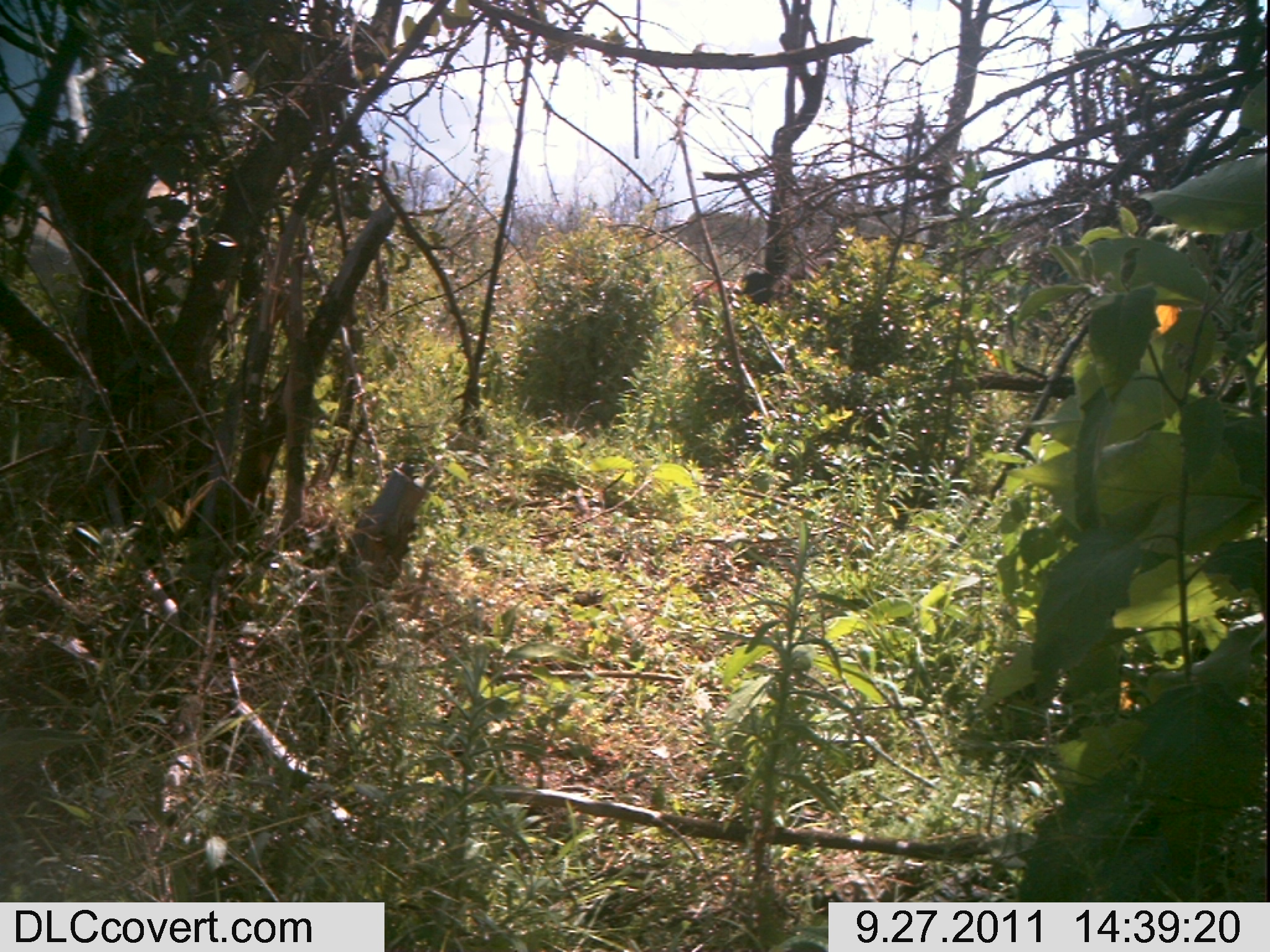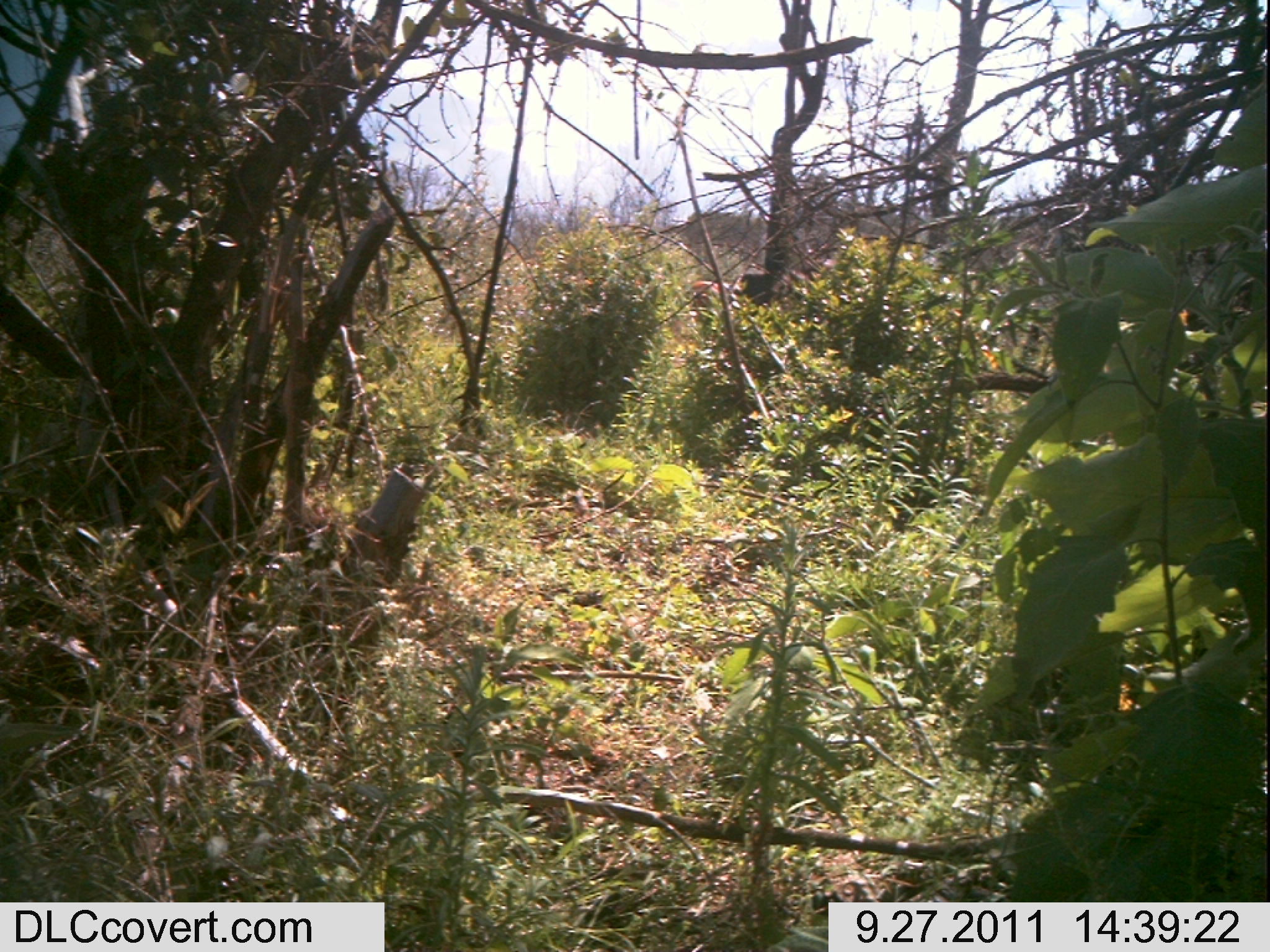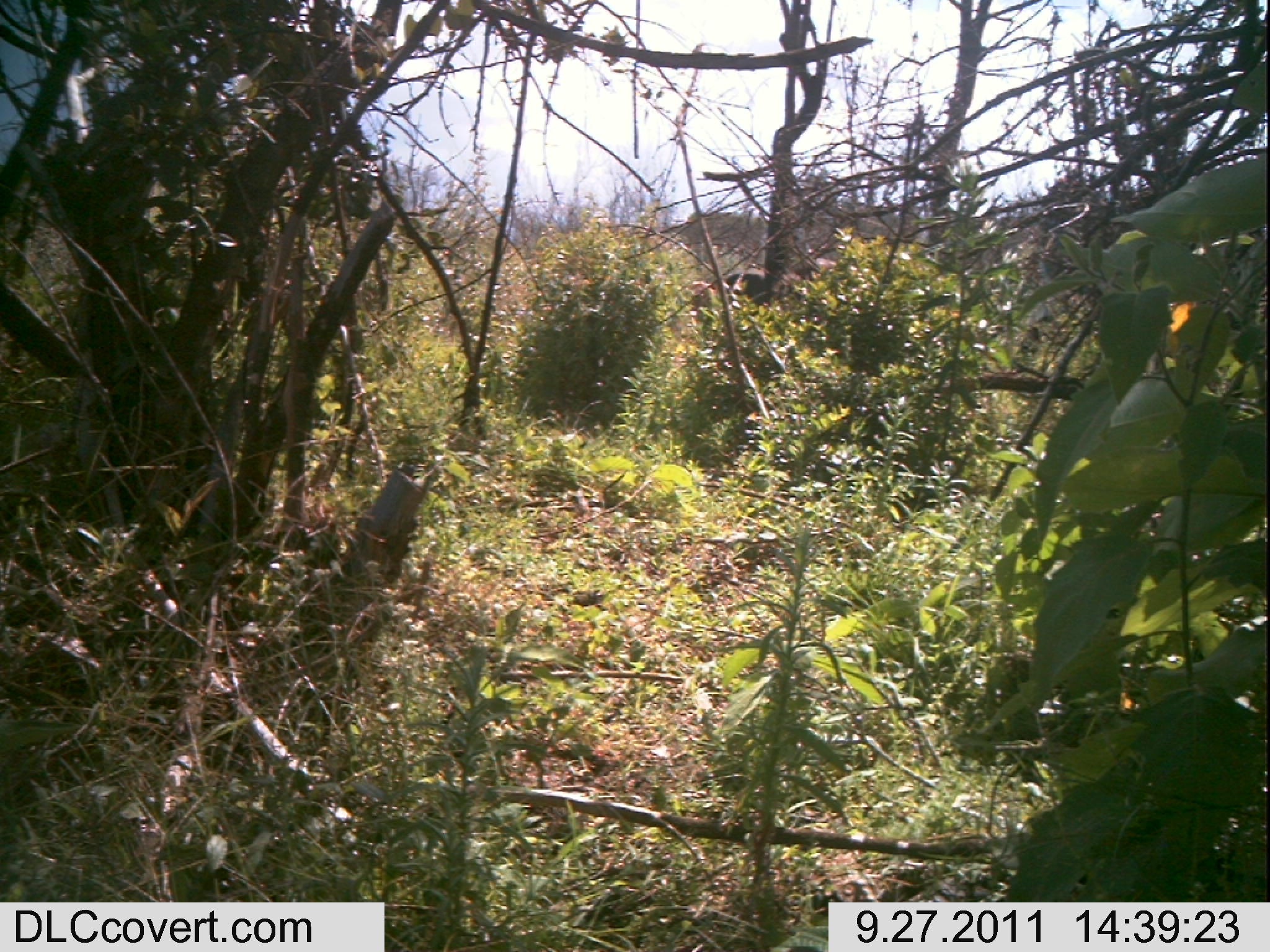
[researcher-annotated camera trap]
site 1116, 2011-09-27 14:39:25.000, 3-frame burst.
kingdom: Animalia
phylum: Chordata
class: Mammalia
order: Artiodactyla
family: Bovidae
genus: Bos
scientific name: Bos taurus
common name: domestic cattle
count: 2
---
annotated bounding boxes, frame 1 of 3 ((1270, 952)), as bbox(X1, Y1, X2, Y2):
bos taurus: bbox(0, 178, 238, 343); bbox(684, 275, 744, 325)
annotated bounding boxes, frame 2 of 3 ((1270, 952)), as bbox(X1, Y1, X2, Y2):
bos taurus: bbox(665, 278, 726, 338)